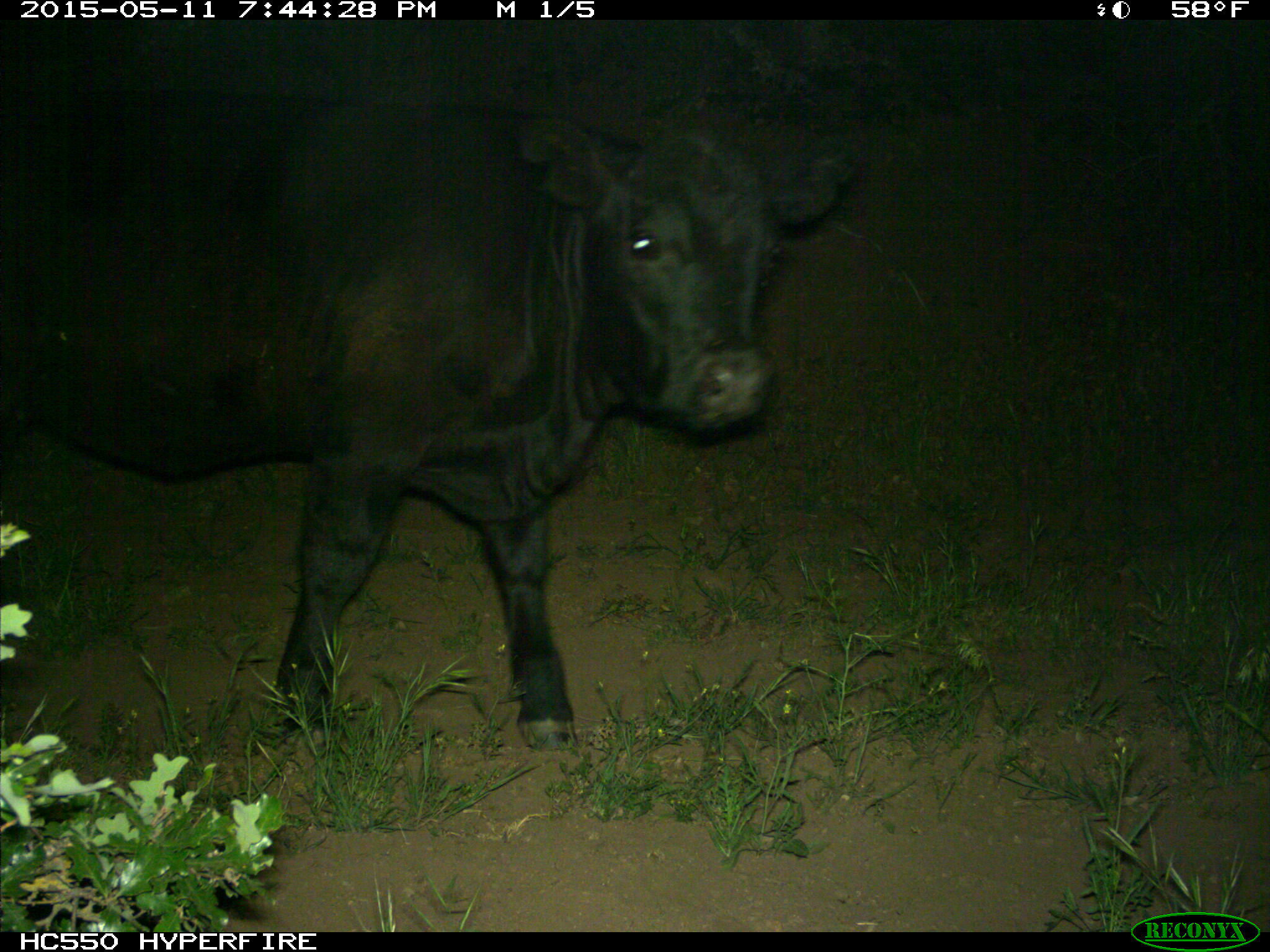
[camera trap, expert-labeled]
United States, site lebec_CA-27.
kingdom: Animalia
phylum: Chordata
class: Mammalia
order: Artiodactyla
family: Bovidae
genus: Bos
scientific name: Bos taurus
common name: domestic cow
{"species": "Bos taurus (domestic cow)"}